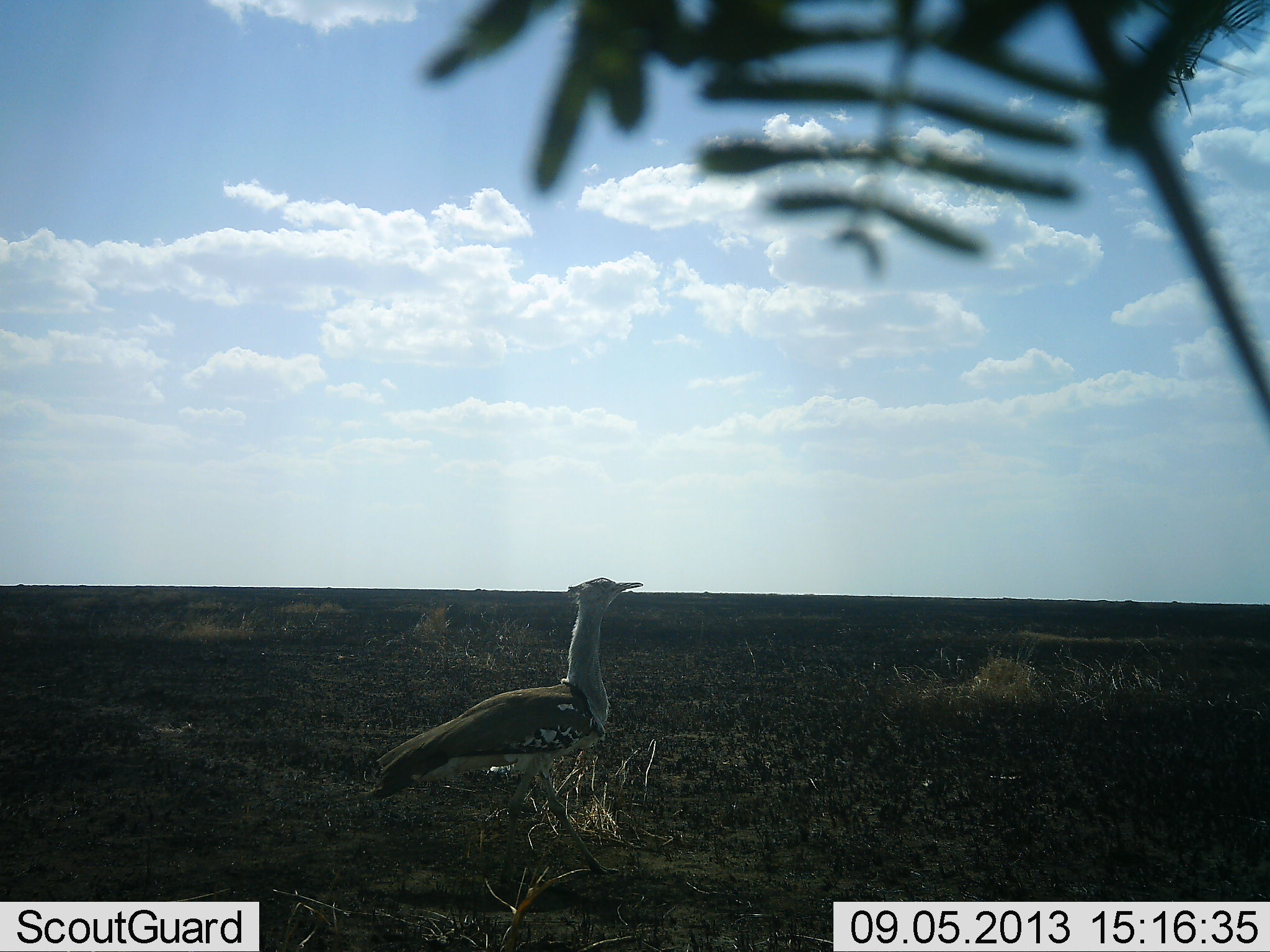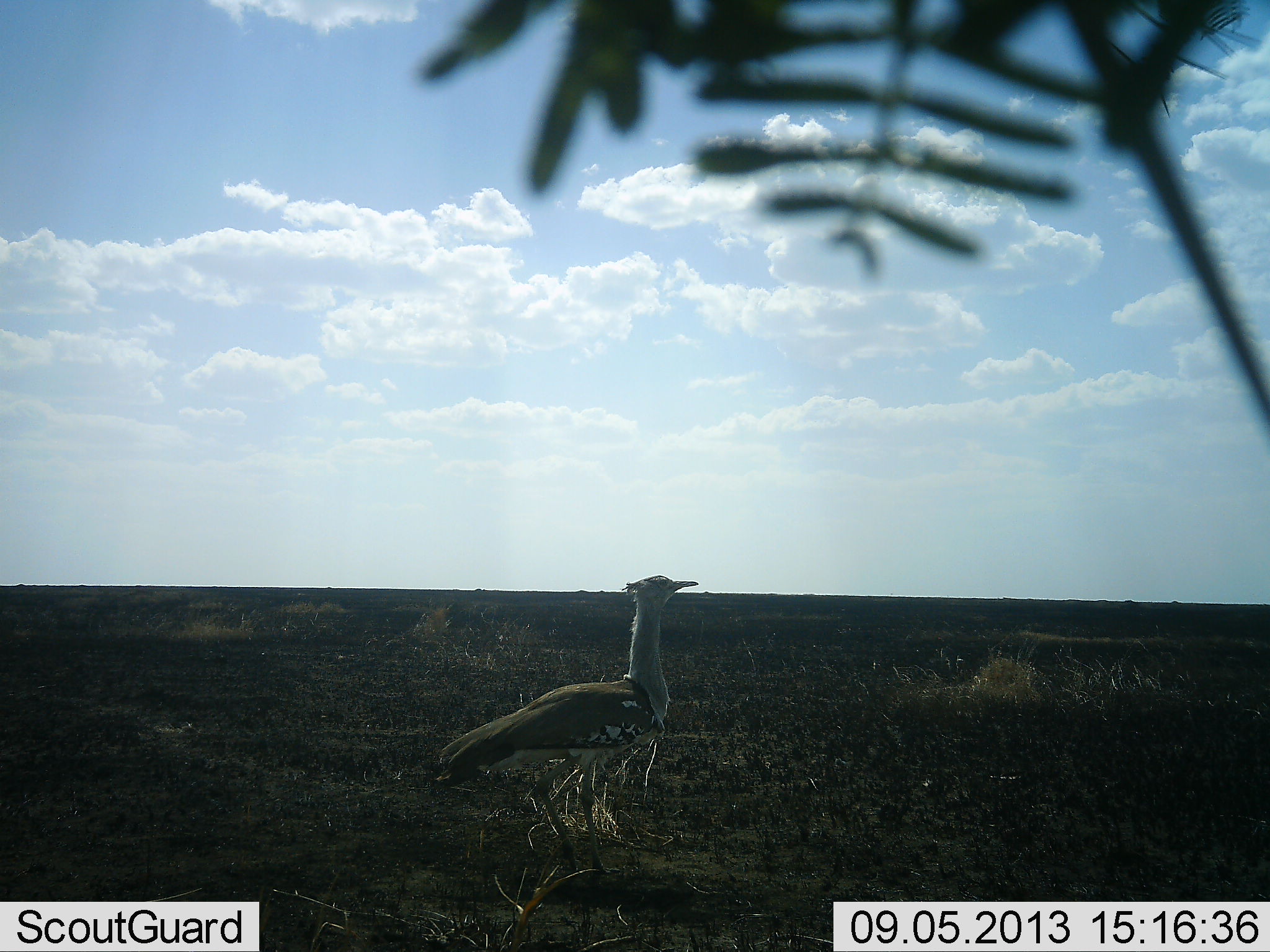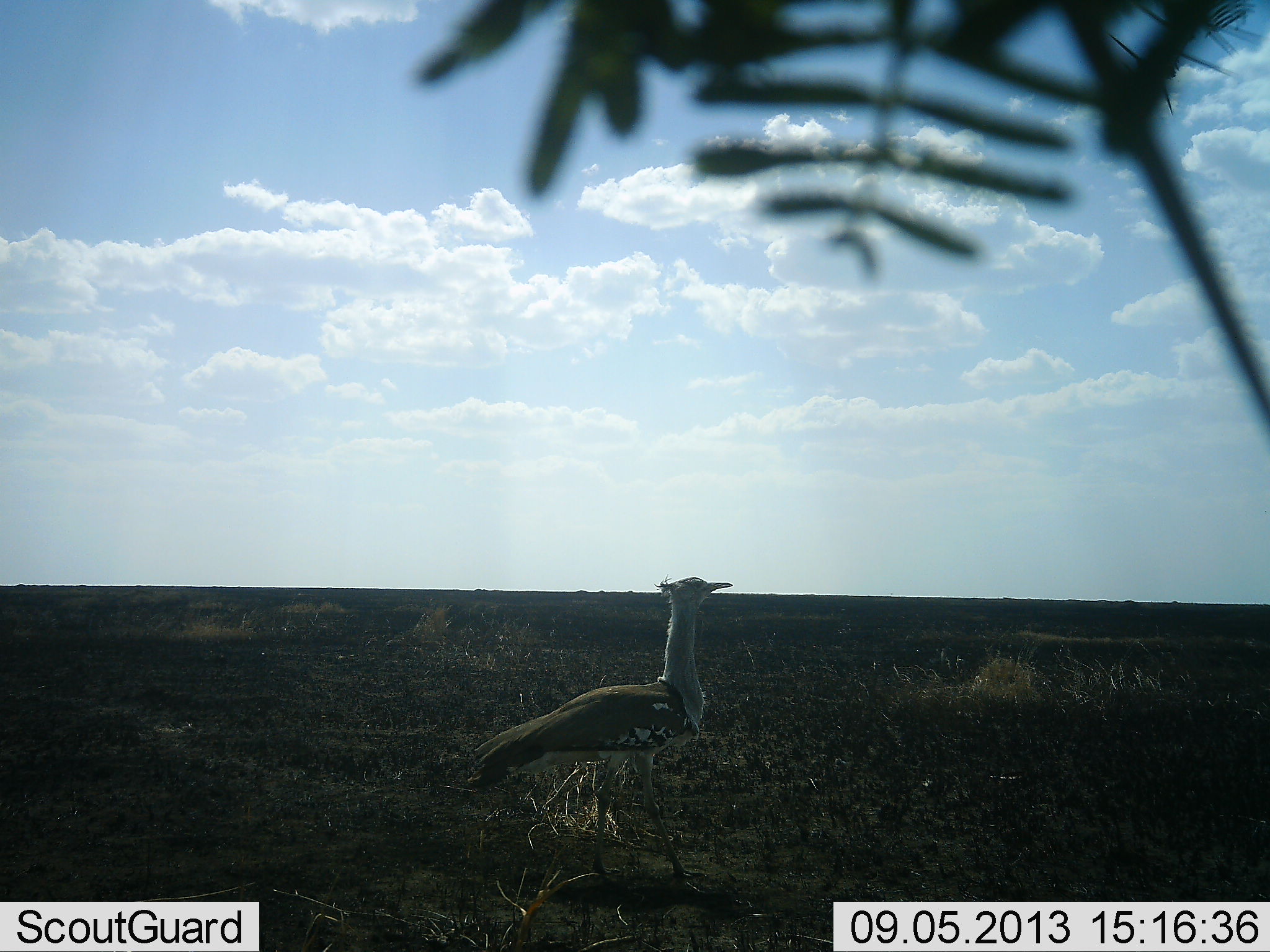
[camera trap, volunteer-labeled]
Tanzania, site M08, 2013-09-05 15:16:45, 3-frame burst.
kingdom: Animalia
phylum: Chordata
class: Aves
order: Otidiformes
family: Otididae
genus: Ardeotis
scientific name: Ardeotis kori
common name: kori bustard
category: koribustard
Koribustard (kori bustard) (Ardeotis kori), count 1. Behavior (volunteer vote fractions): standing 46%, resting 0%, moving 54%, interacting 0%. Young present (vote fraction): 0%. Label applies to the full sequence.